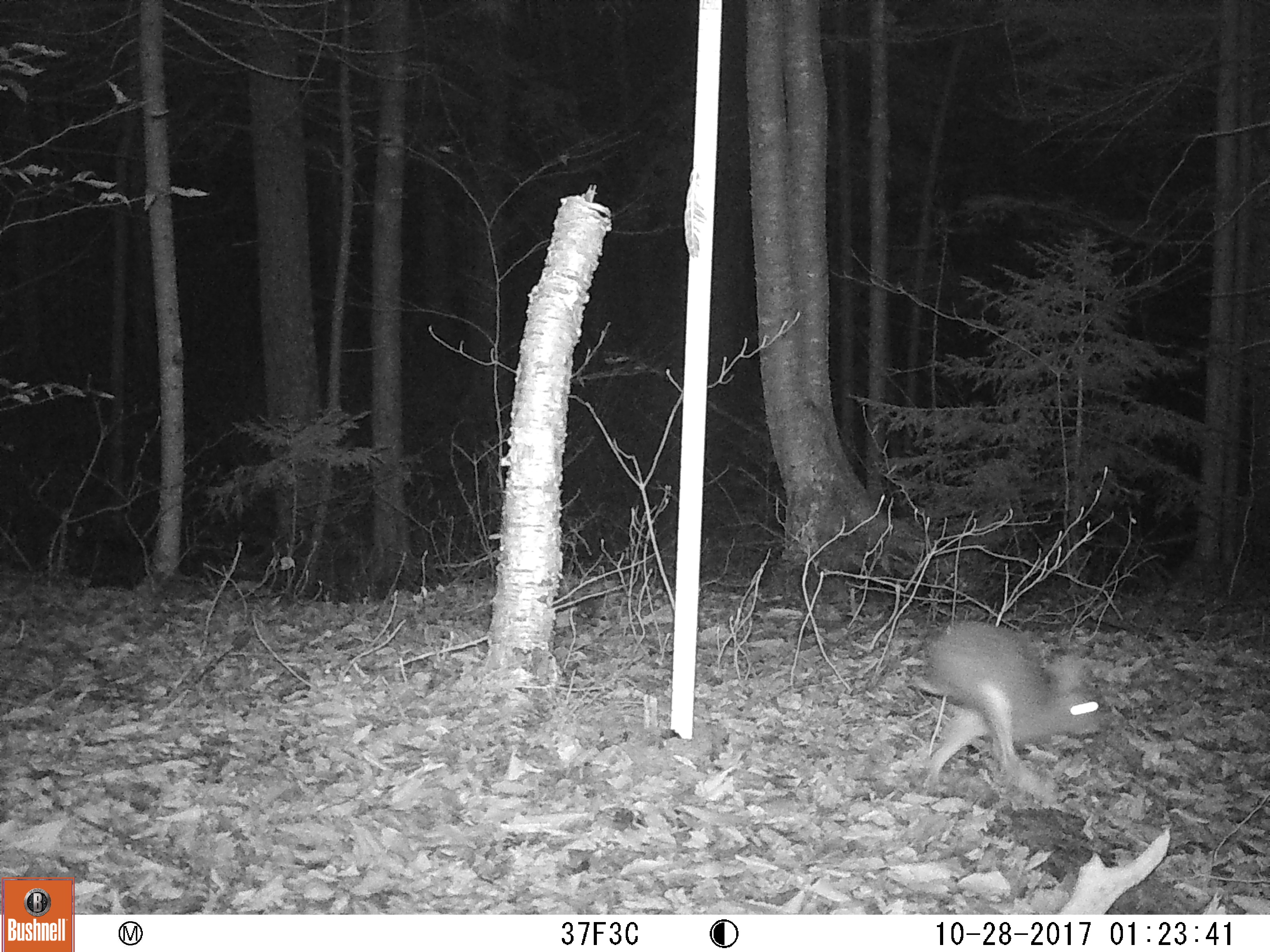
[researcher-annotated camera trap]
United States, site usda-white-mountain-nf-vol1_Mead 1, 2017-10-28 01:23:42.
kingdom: Animalia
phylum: Chordata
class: Mammalia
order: Lagomorpha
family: Leporidae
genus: Lepus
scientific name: Lepus americanus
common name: snowshoe hare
Snowshoe hare (Lepus americanus).